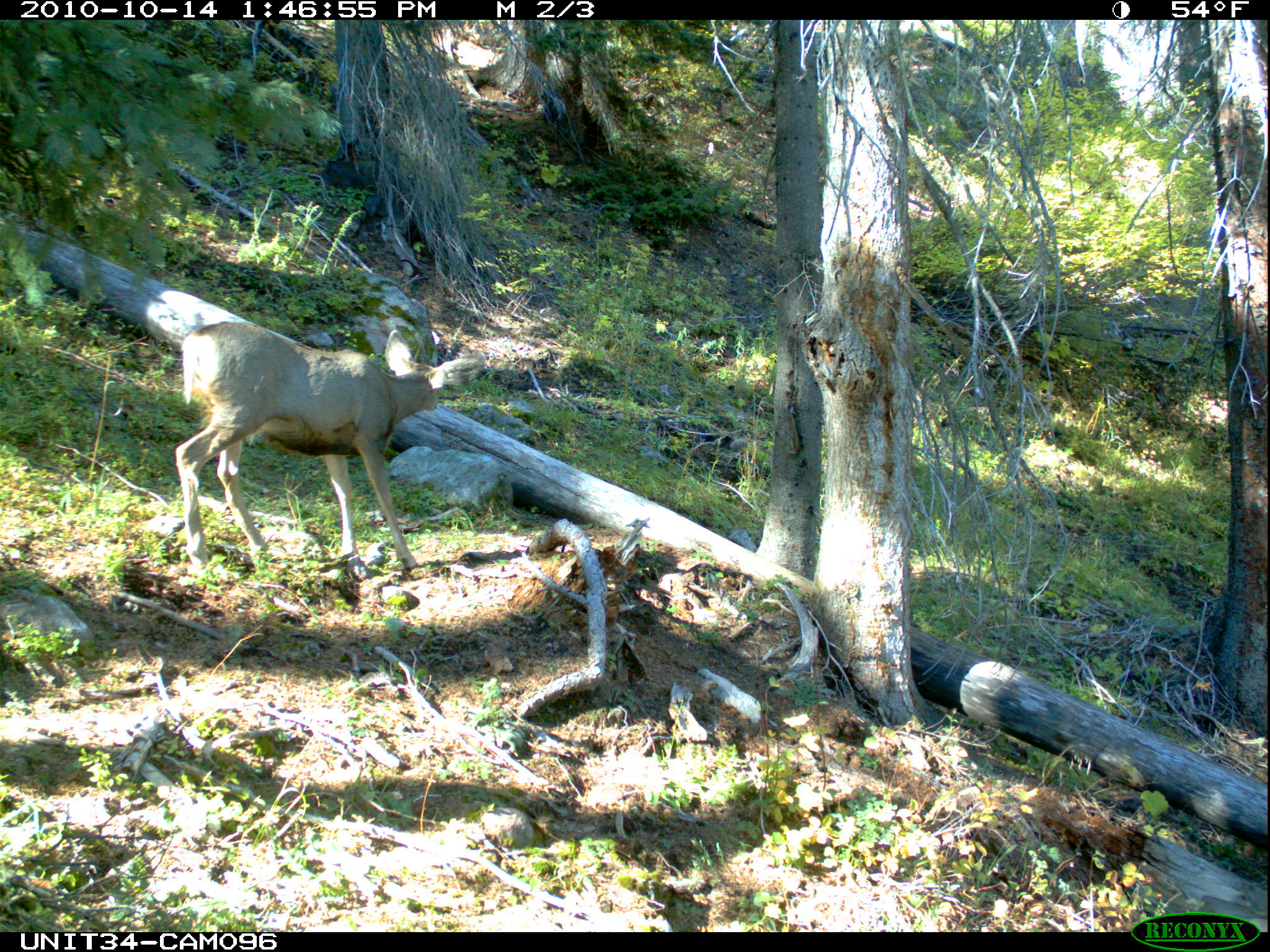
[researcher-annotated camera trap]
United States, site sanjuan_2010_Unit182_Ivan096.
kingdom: Animalia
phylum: Chordata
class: Mammalia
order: Artiodactyla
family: Cervidae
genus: Odocoileus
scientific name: Odocoileus hemionus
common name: mule deer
Odocoileus hemionus (mule deer).